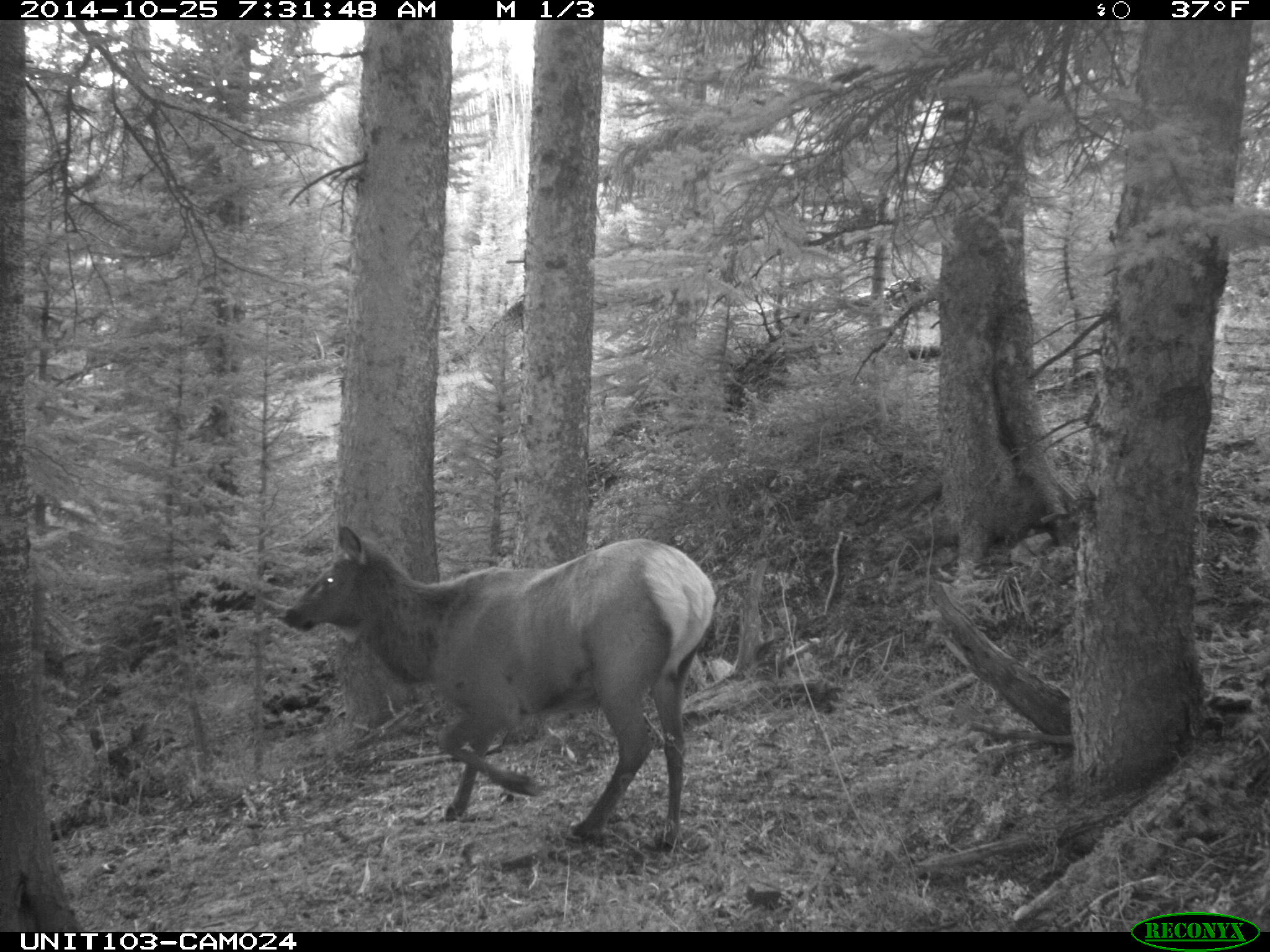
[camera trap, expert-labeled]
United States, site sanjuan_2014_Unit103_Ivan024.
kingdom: Animalia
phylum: Chordata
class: Mammalia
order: Artiodactyla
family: Cervidae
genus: Cervus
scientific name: Cervus elaphus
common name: red deer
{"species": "Cervus elaphus (red deer)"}